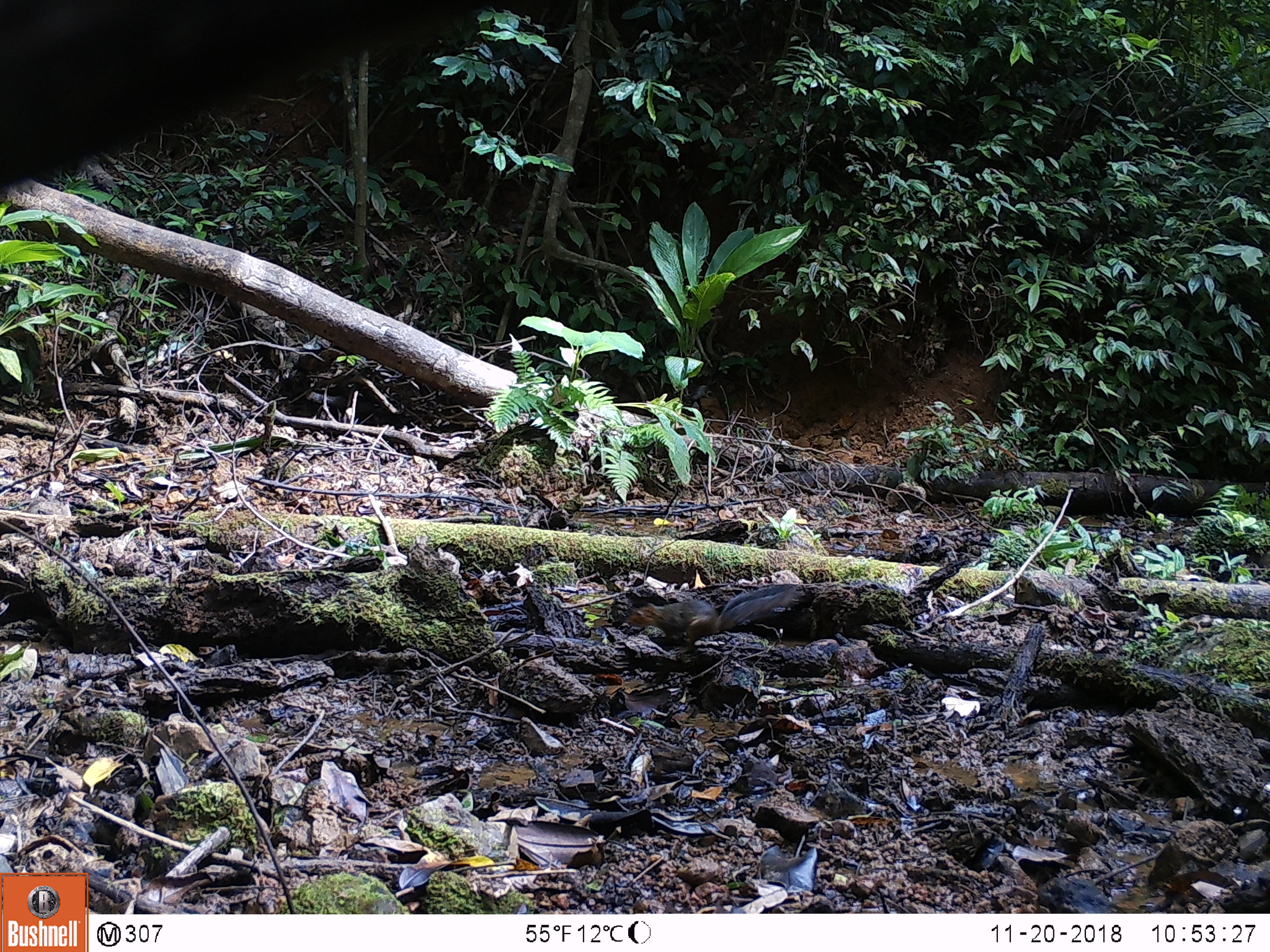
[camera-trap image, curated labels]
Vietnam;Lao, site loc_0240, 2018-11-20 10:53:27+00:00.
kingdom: Animalia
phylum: Chordata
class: Mammalia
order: Rodentia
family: Sciuridae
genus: Dremomys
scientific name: Dremomys rufigenis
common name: red-cheeked squirrel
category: red cheeked squirrel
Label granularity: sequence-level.